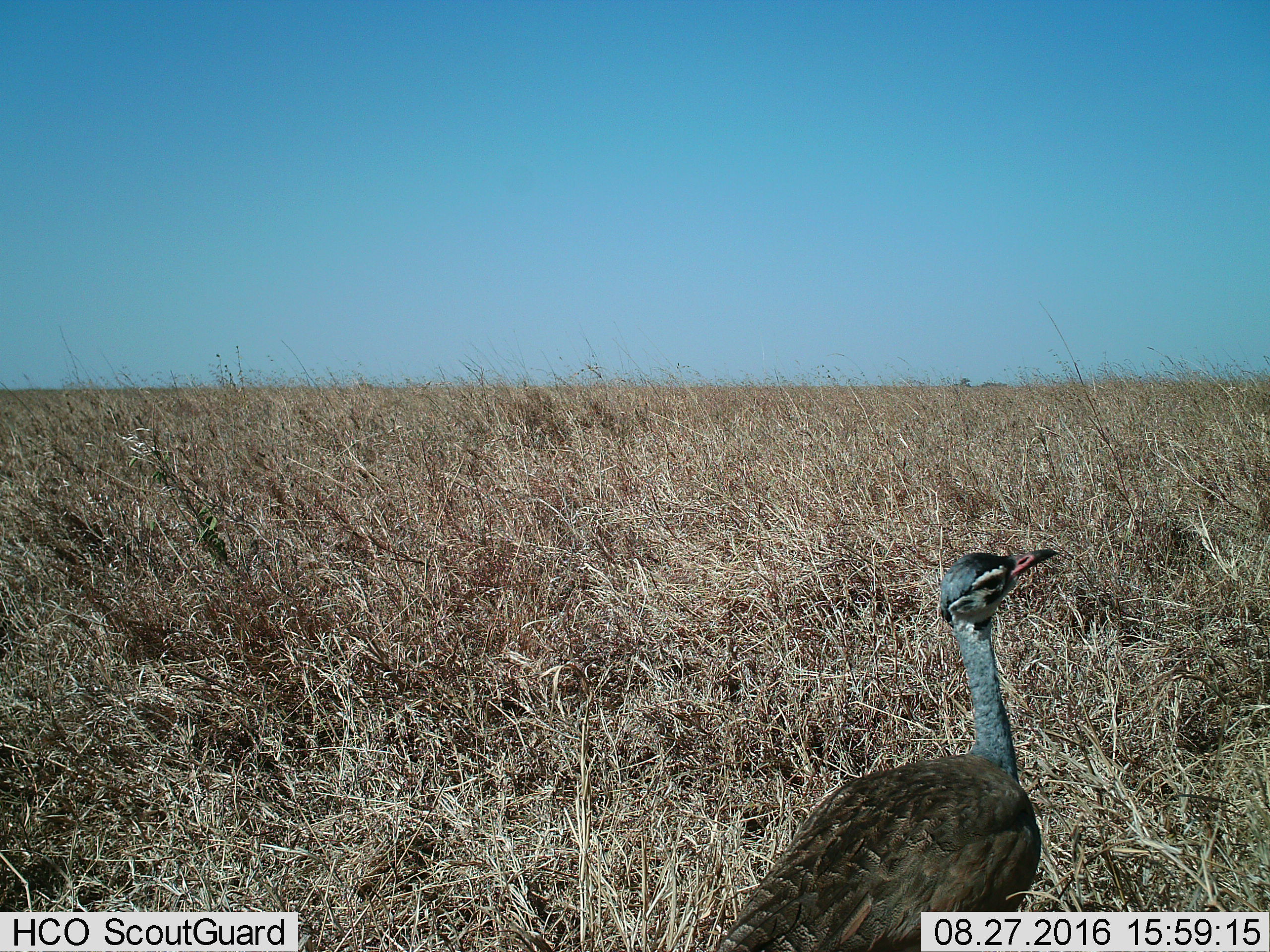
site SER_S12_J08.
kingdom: Animalia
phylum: Chordata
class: Aves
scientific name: Aves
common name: bird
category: birdother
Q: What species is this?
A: Birdother (bird) (Aves).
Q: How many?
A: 1.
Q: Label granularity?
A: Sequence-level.